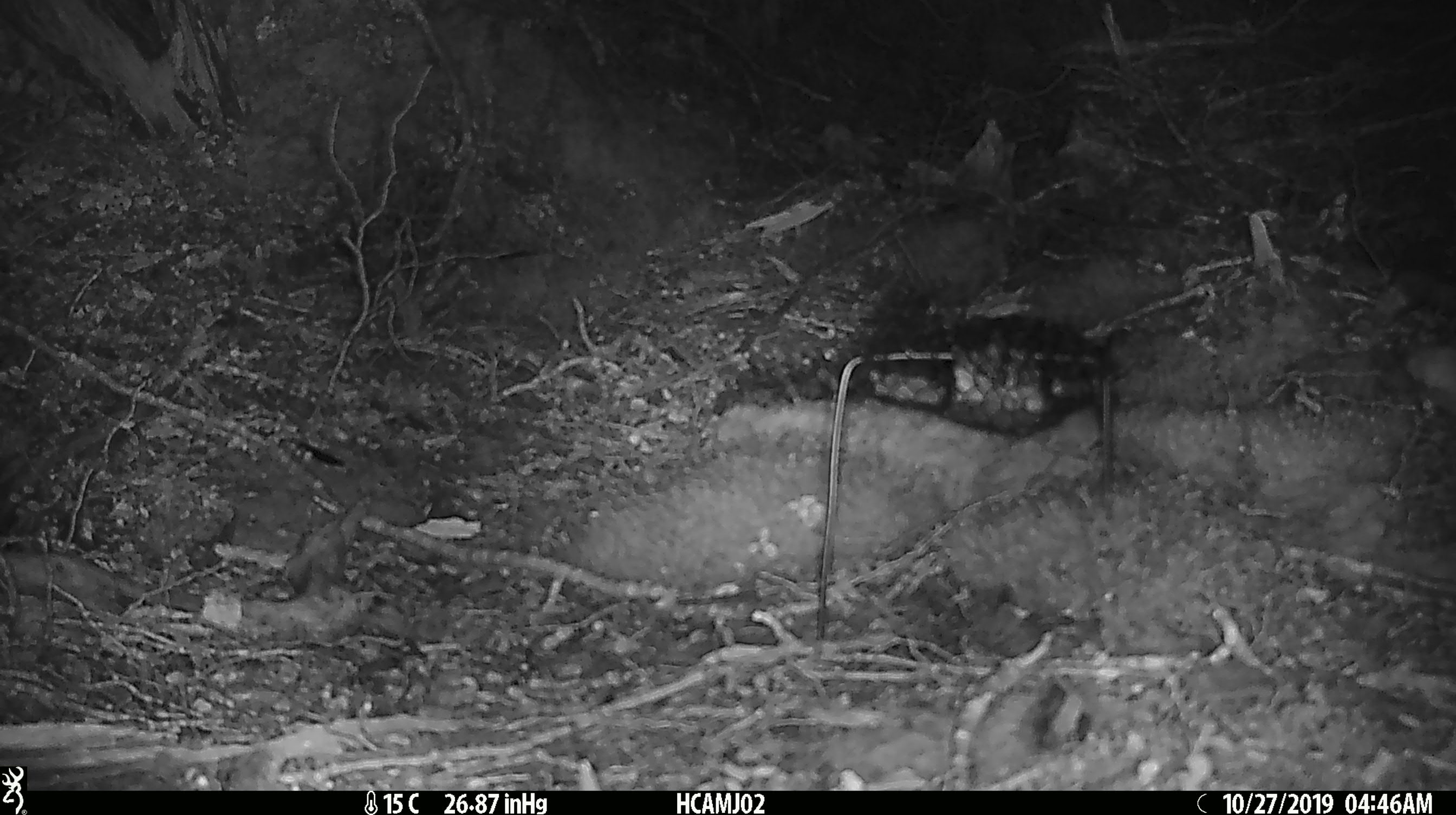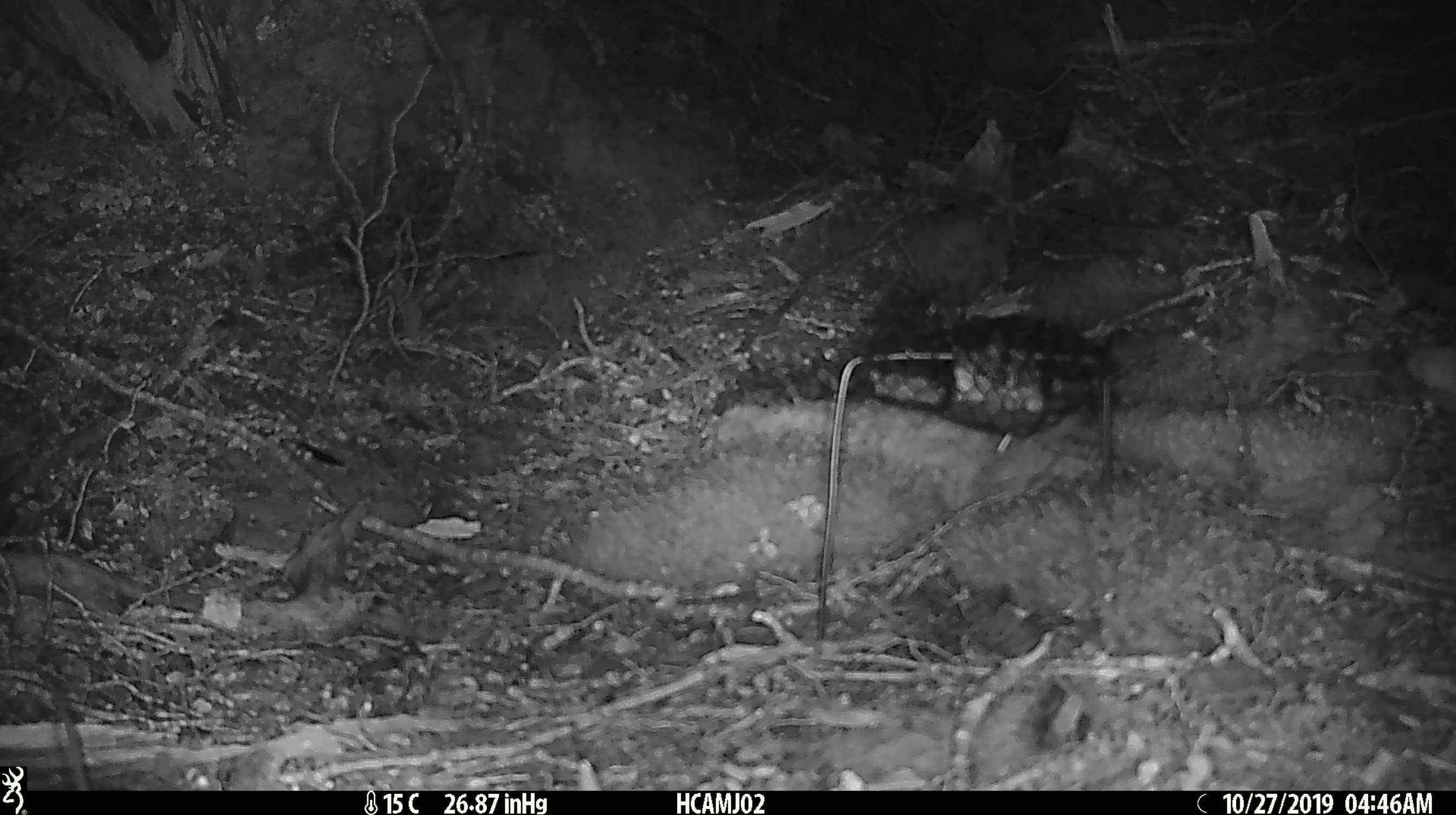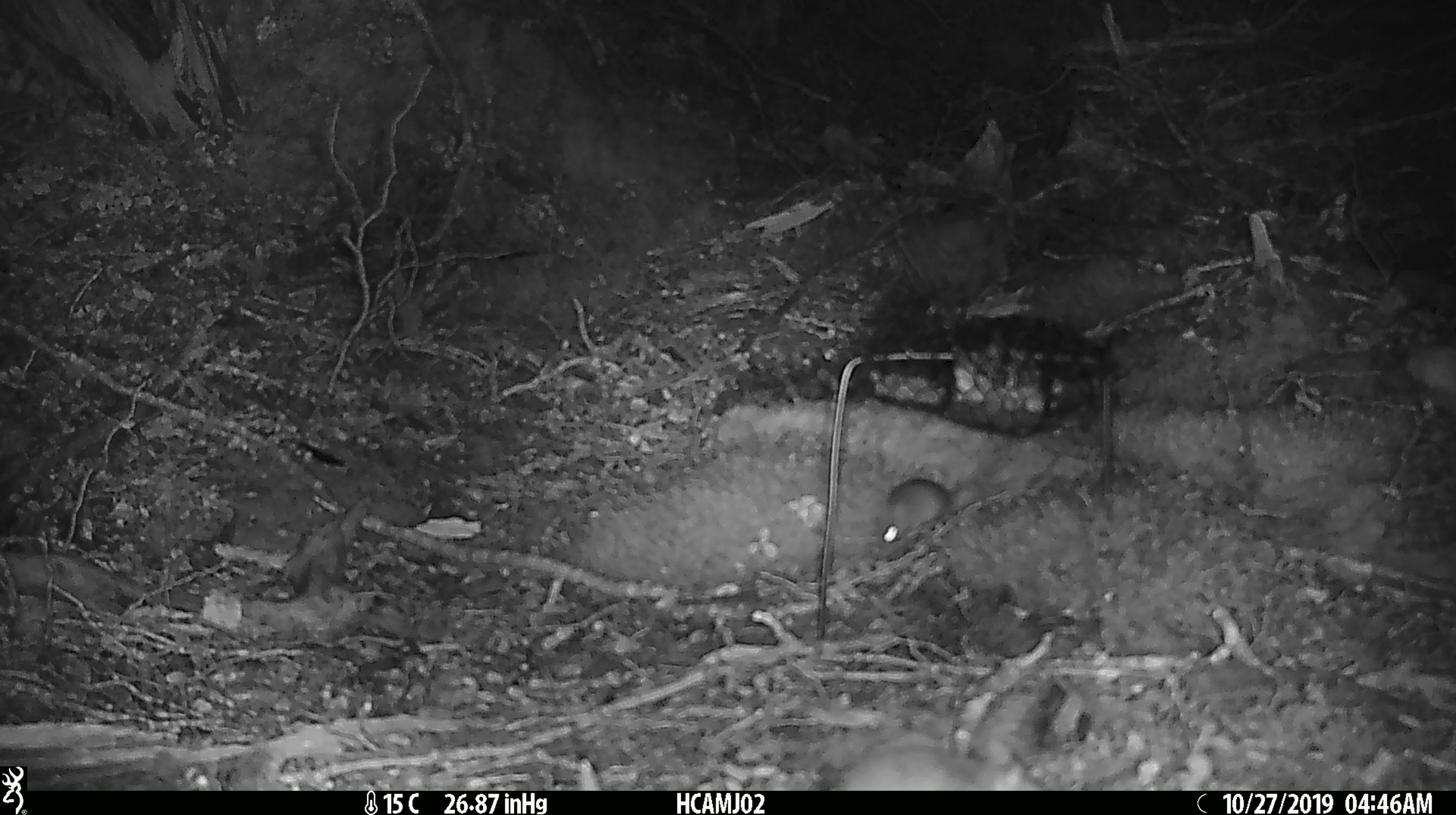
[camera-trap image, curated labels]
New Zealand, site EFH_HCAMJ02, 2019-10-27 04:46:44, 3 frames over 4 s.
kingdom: Animalia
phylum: Chordata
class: Mammalia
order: Rodentia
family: Muridae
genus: Mus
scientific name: Mus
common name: mouse